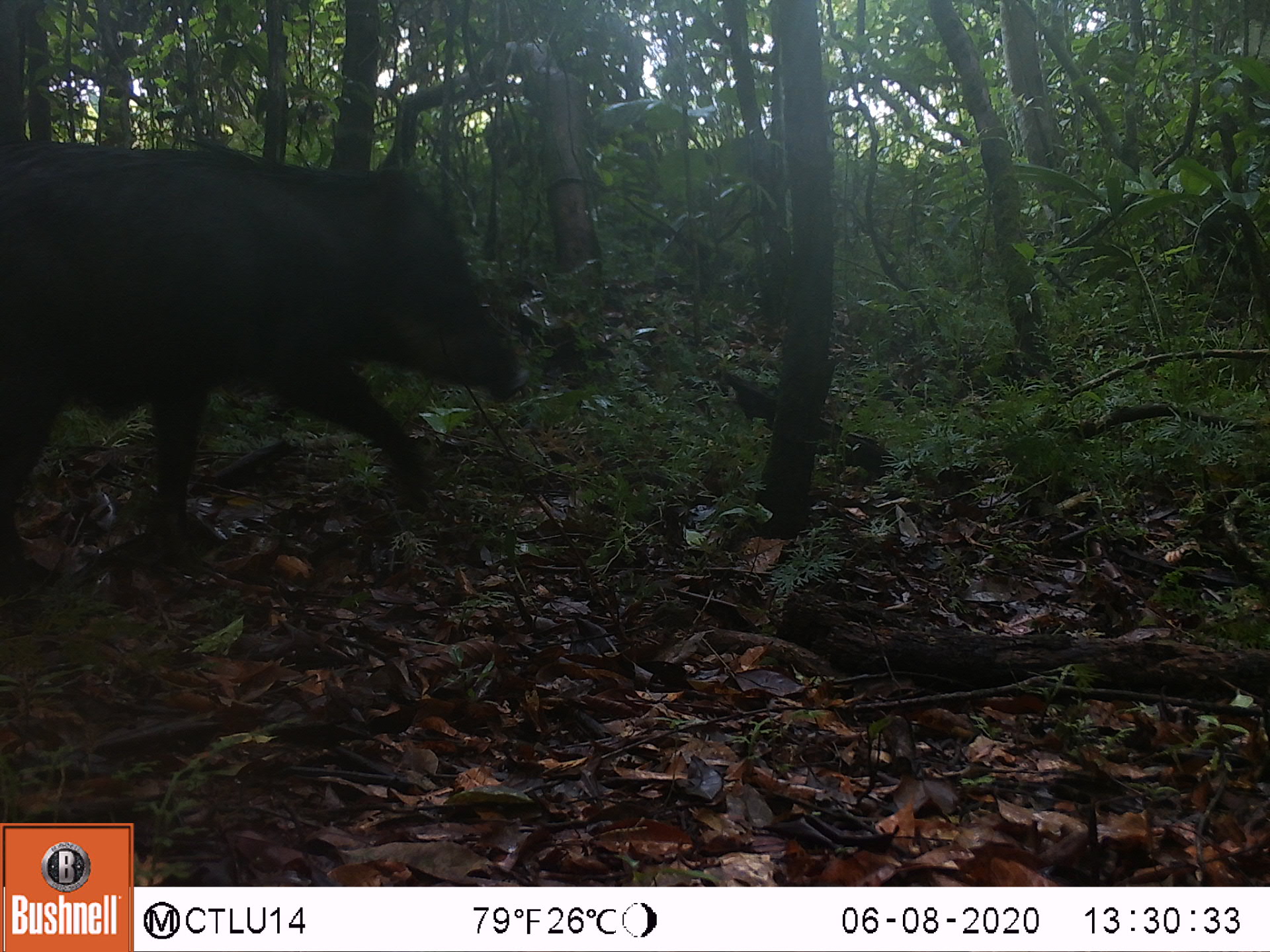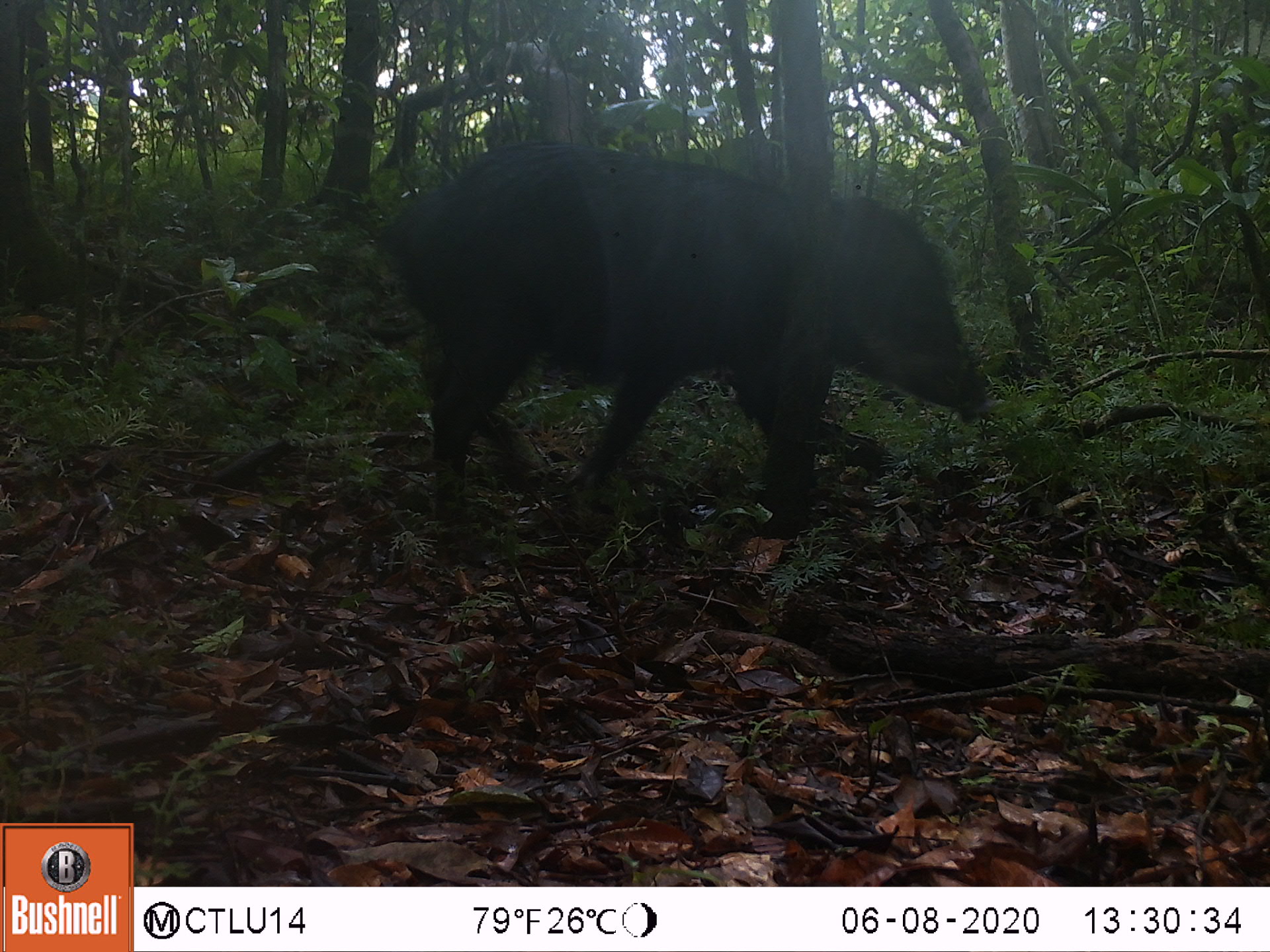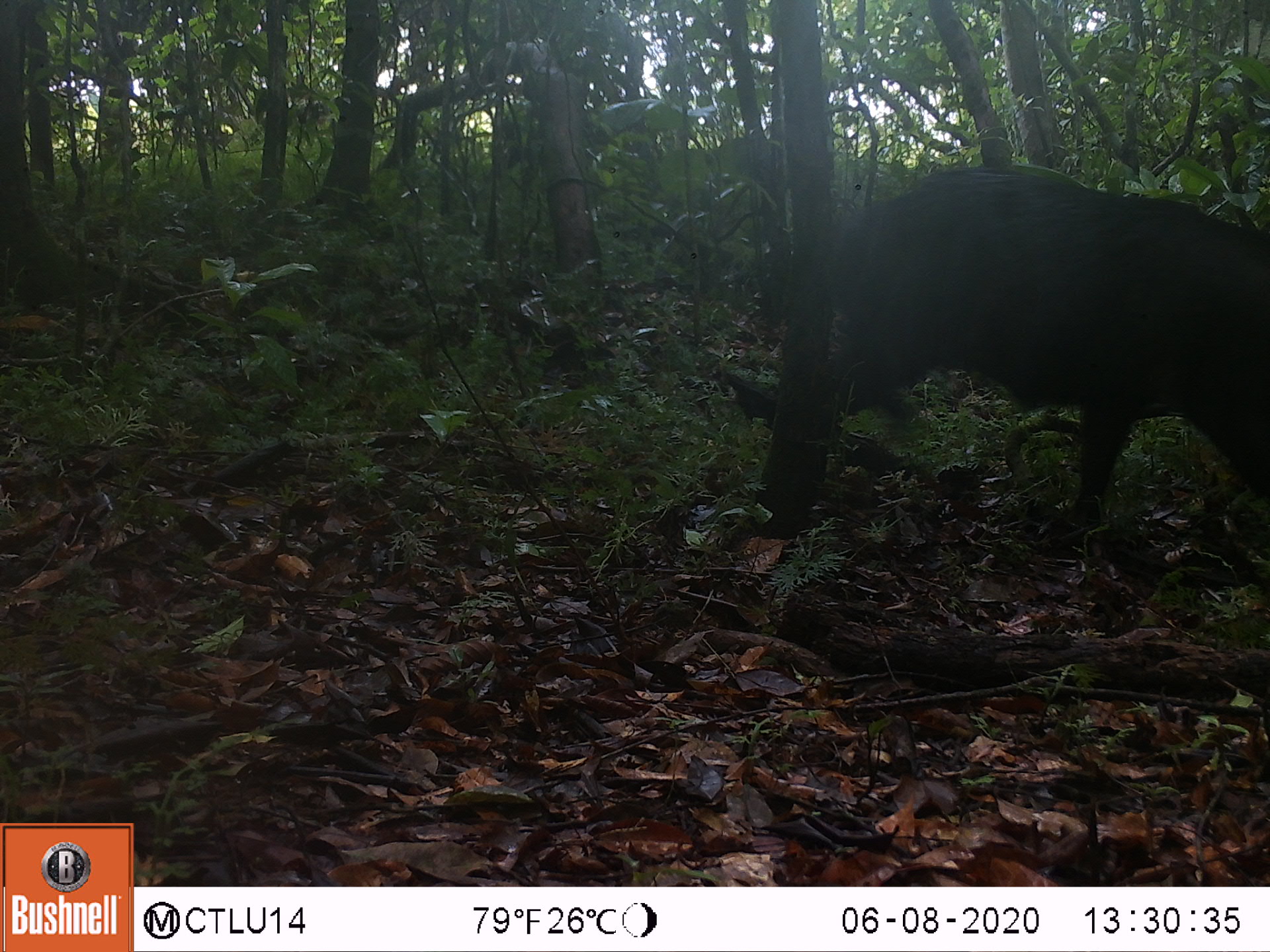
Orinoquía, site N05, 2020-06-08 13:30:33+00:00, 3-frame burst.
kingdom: Animalia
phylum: Chordata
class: Mammalia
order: Artiodactyla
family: Tayassuidae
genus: Tayassu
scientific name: Tayassu pecari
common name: white-lipped peccary